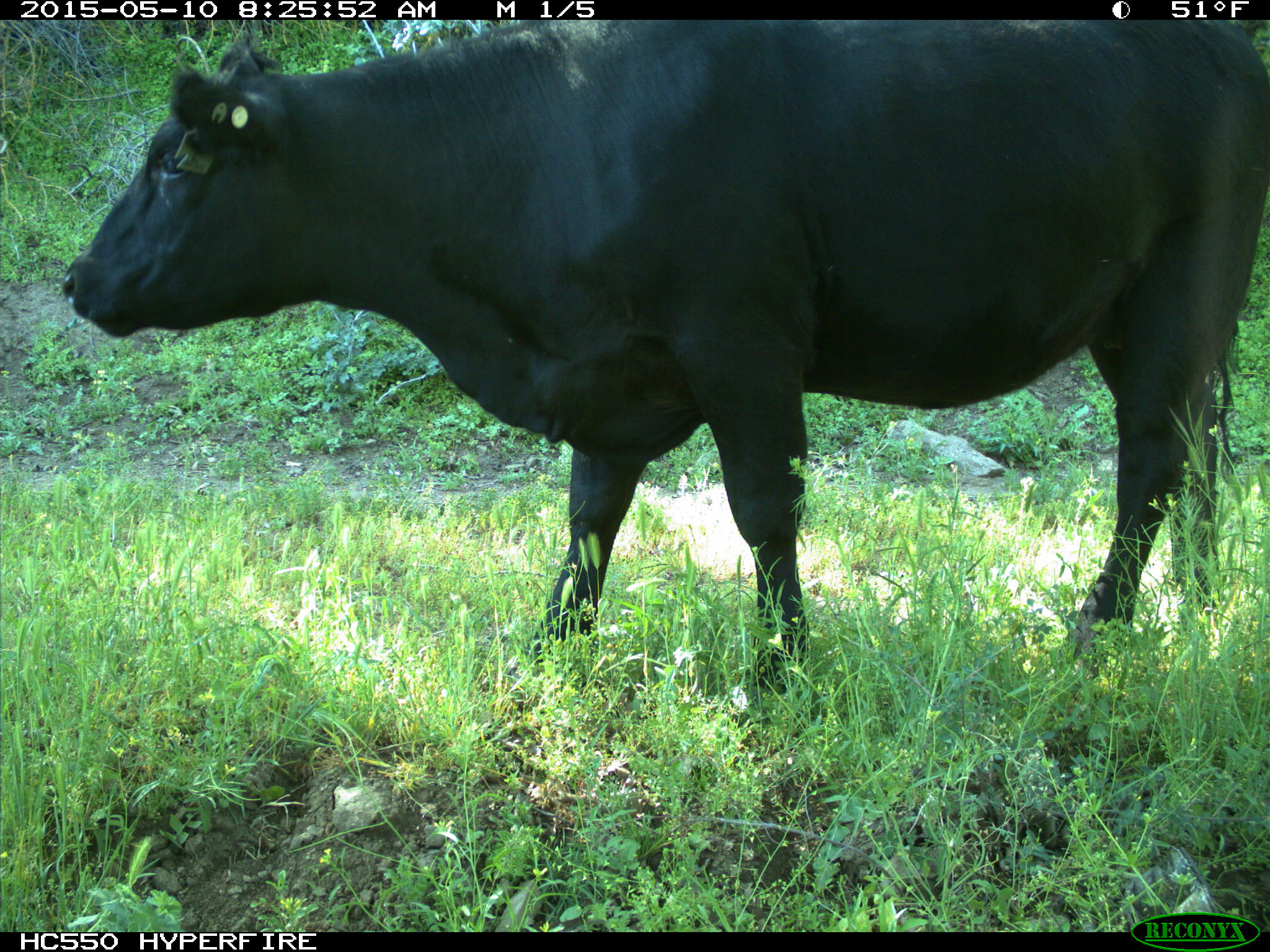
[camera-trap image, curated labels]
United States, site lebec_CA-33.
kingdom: Animalia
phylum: Chordata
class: Mammalia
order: Artiodactyla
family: Bovidae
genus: Bos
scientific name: Bos taurus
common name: domestic cow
Bos taurus (domestic cow).